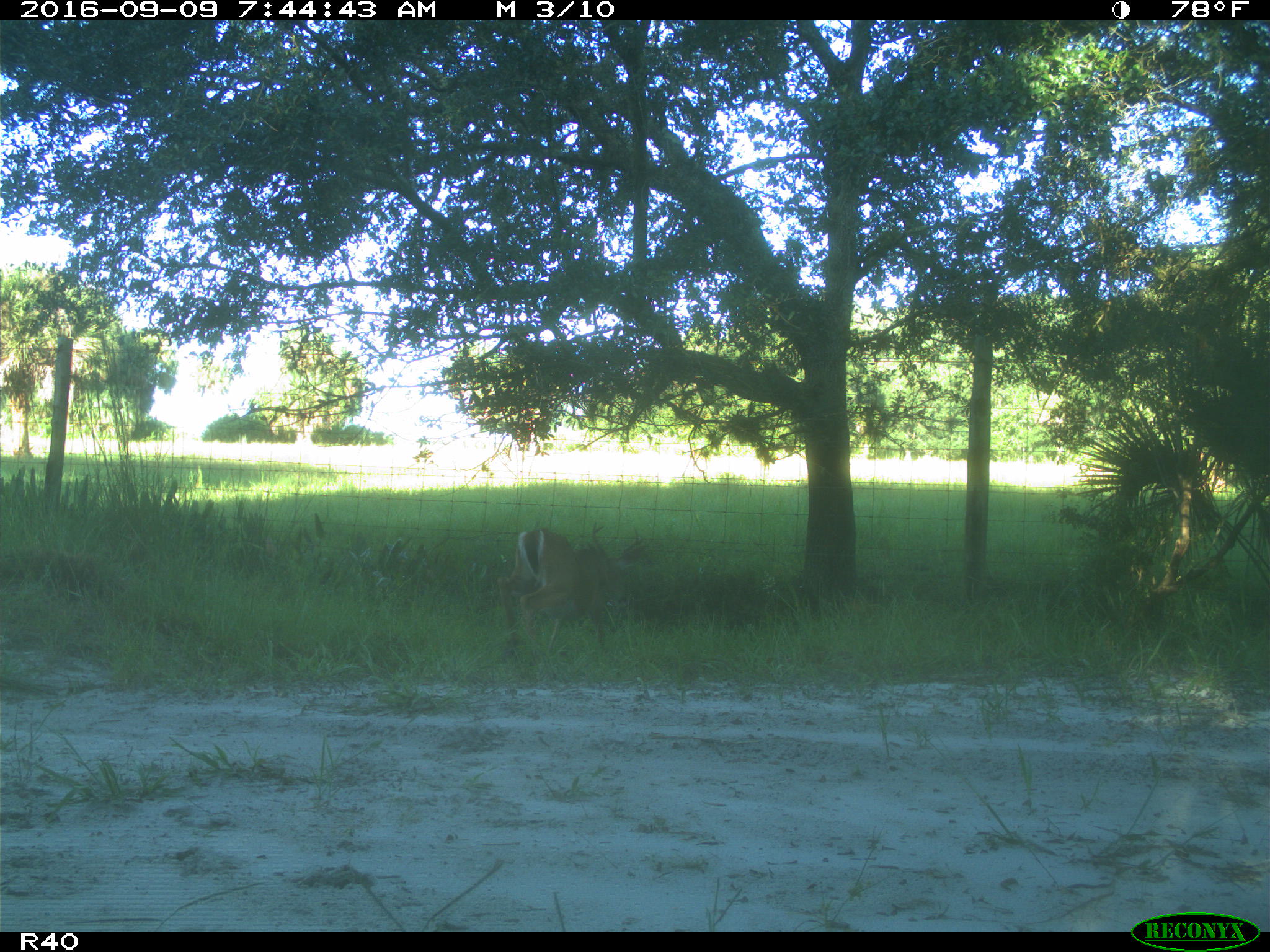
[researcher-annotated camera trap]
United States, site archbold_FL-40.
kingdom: Animalia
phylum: Chordata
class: Mammalia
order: Artiodactyla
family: Cervidae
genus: Odocoileus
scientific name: Odocoileus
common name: deer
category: unidentified deer